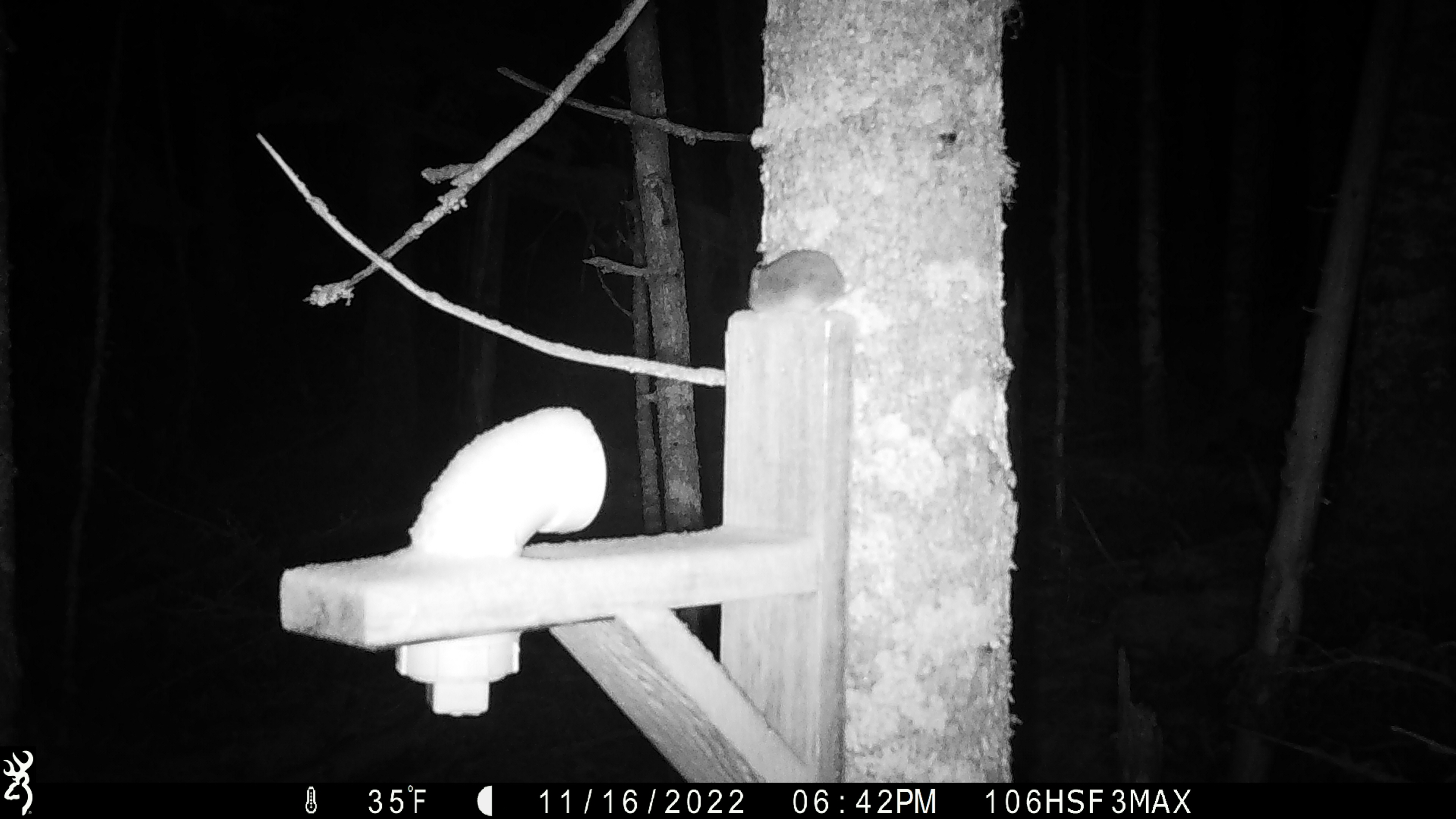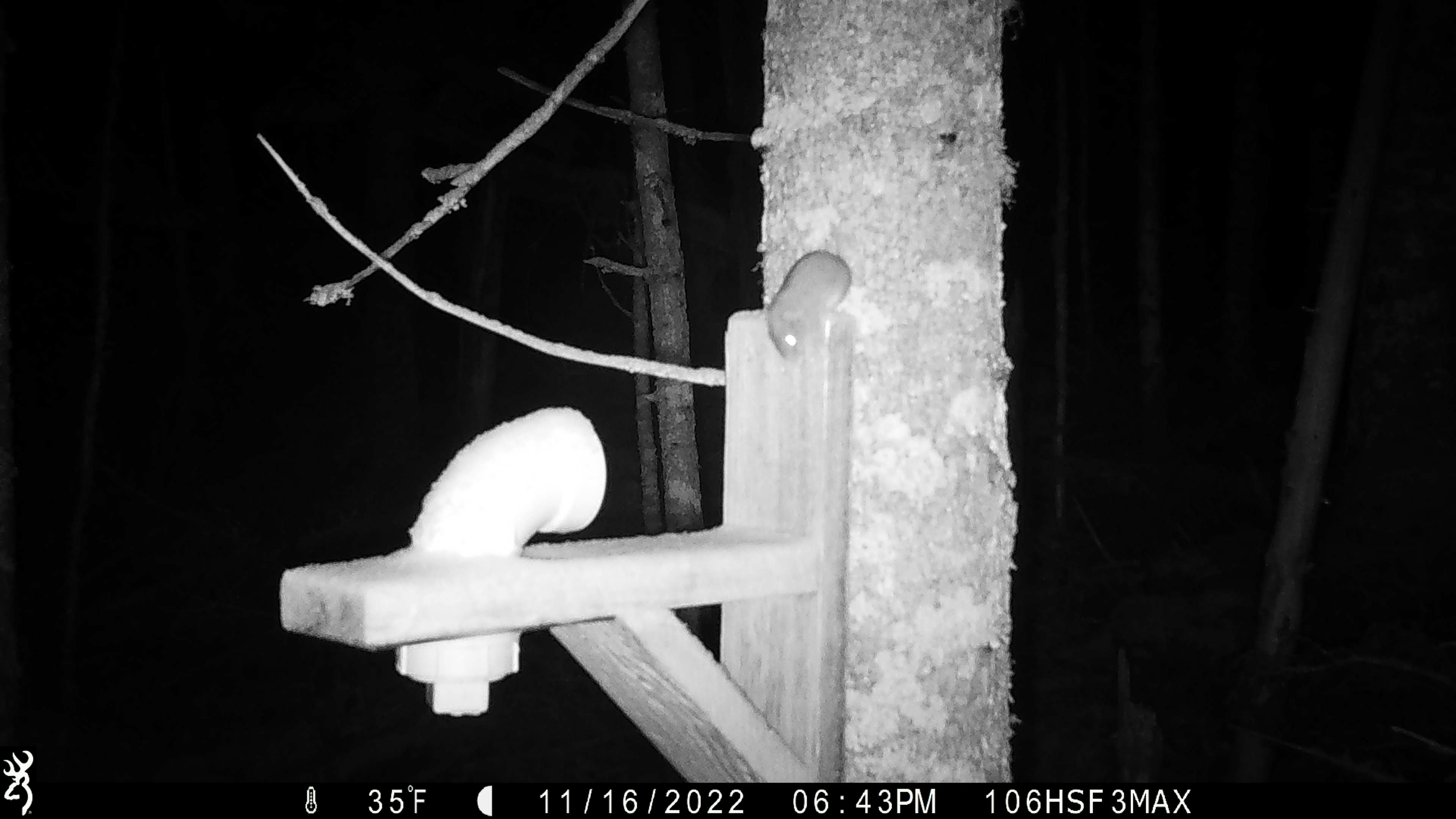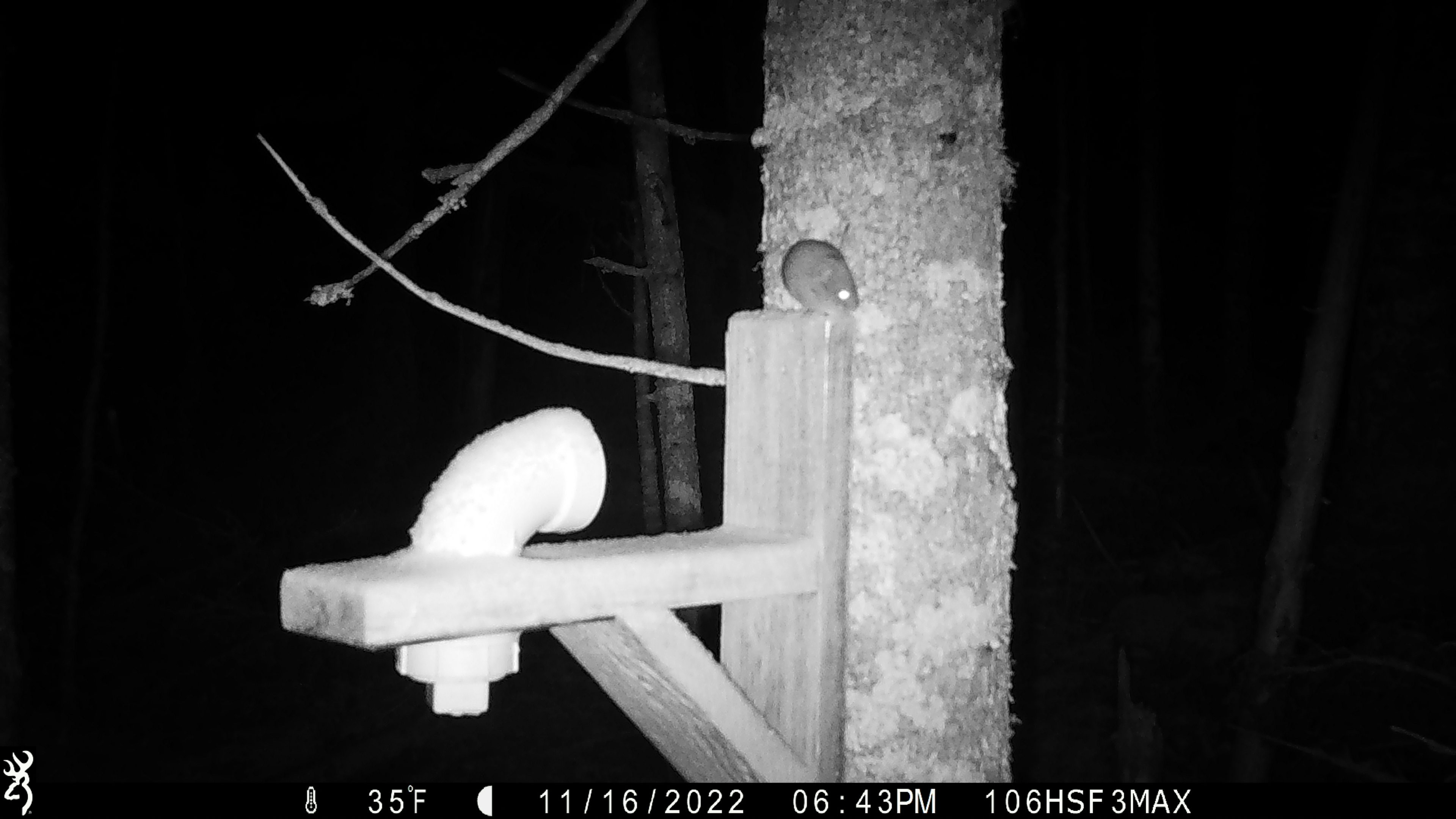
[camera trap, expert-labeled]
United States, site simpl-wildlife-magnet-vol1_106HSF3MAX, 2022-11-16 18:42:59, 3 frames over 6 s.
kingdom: Animalia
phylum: Chordata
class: Mammalia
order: Rodentia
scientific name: Rodentia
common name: mouse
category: mouse sp.